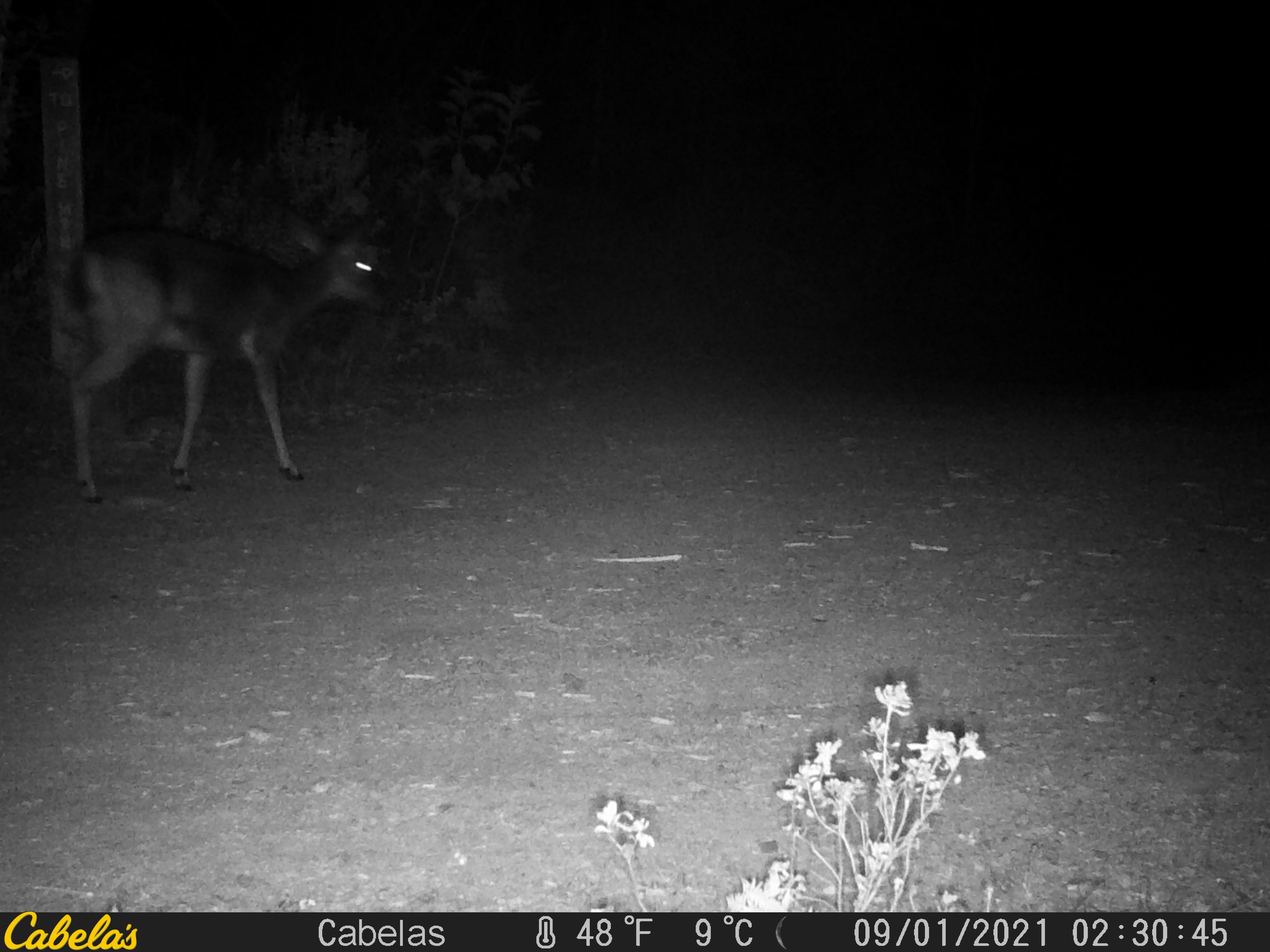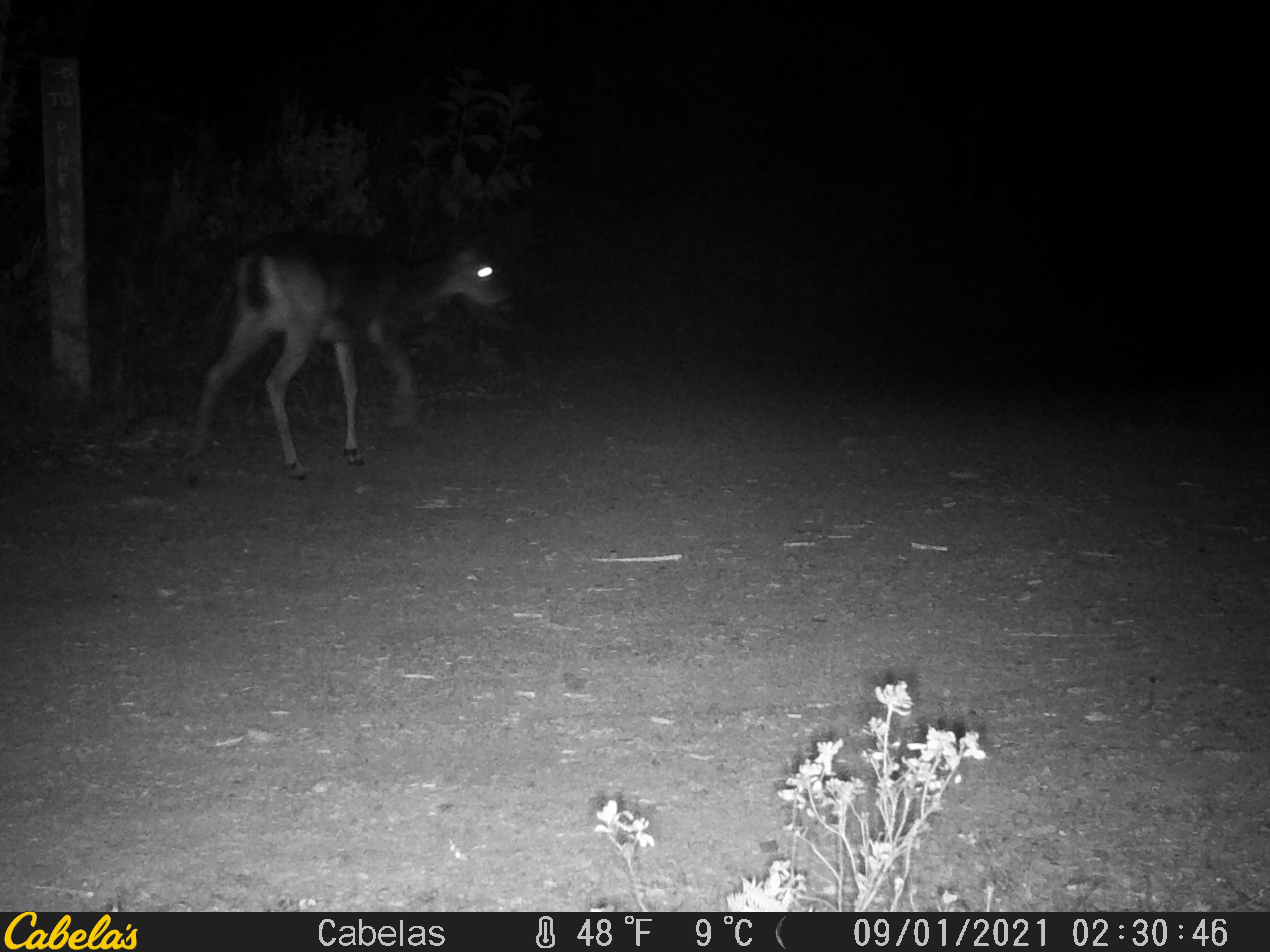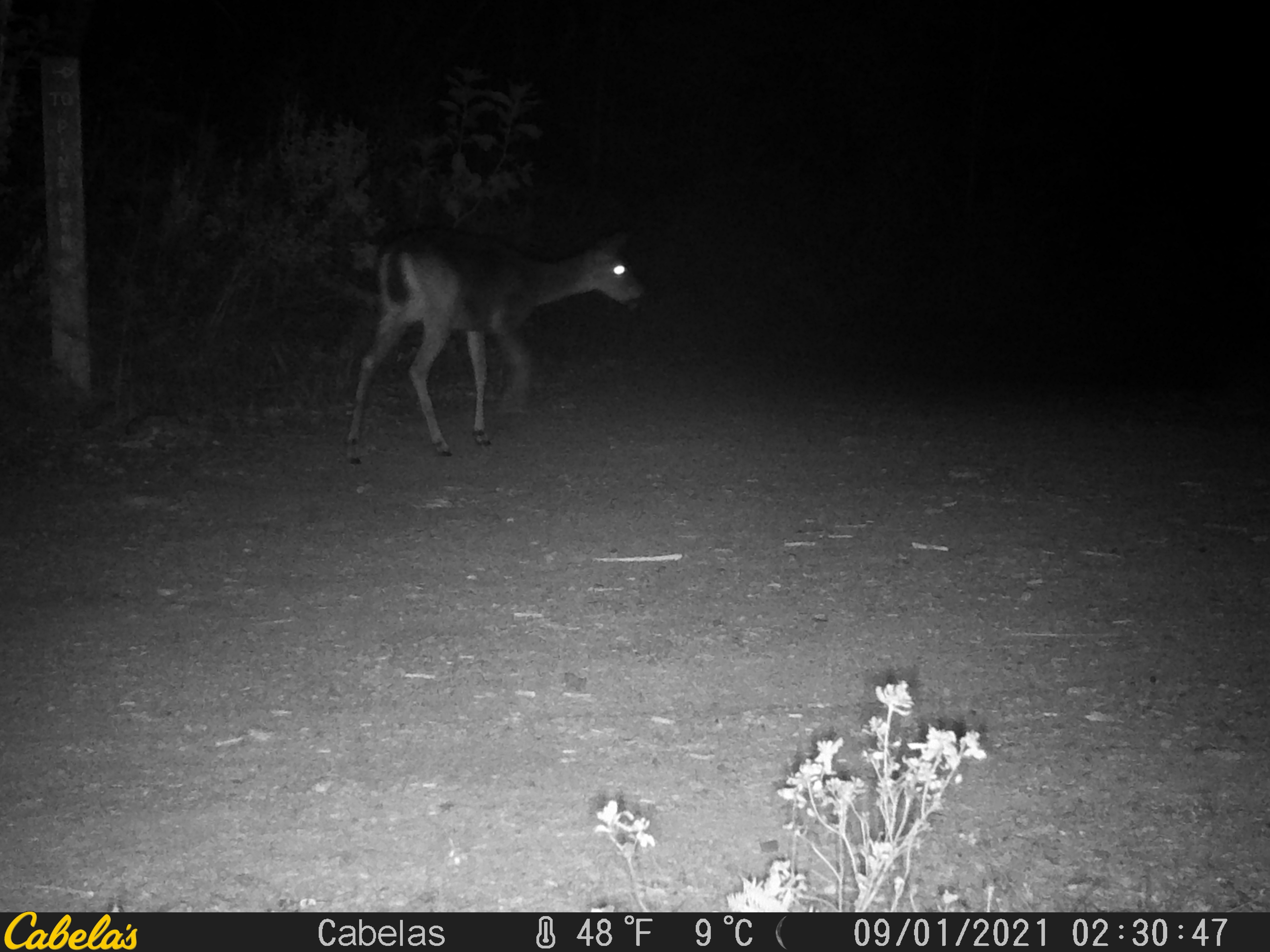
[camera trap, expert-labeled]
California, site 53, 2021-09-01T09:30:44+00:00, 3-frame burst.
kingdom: Animalia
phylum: Chordata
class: Mammalia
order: Artiodactyla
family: Cervidae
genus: Odocoileus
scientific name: Odocoileus hemionus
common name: mule deer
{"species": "mule deer (Odocoileus hemionus)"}